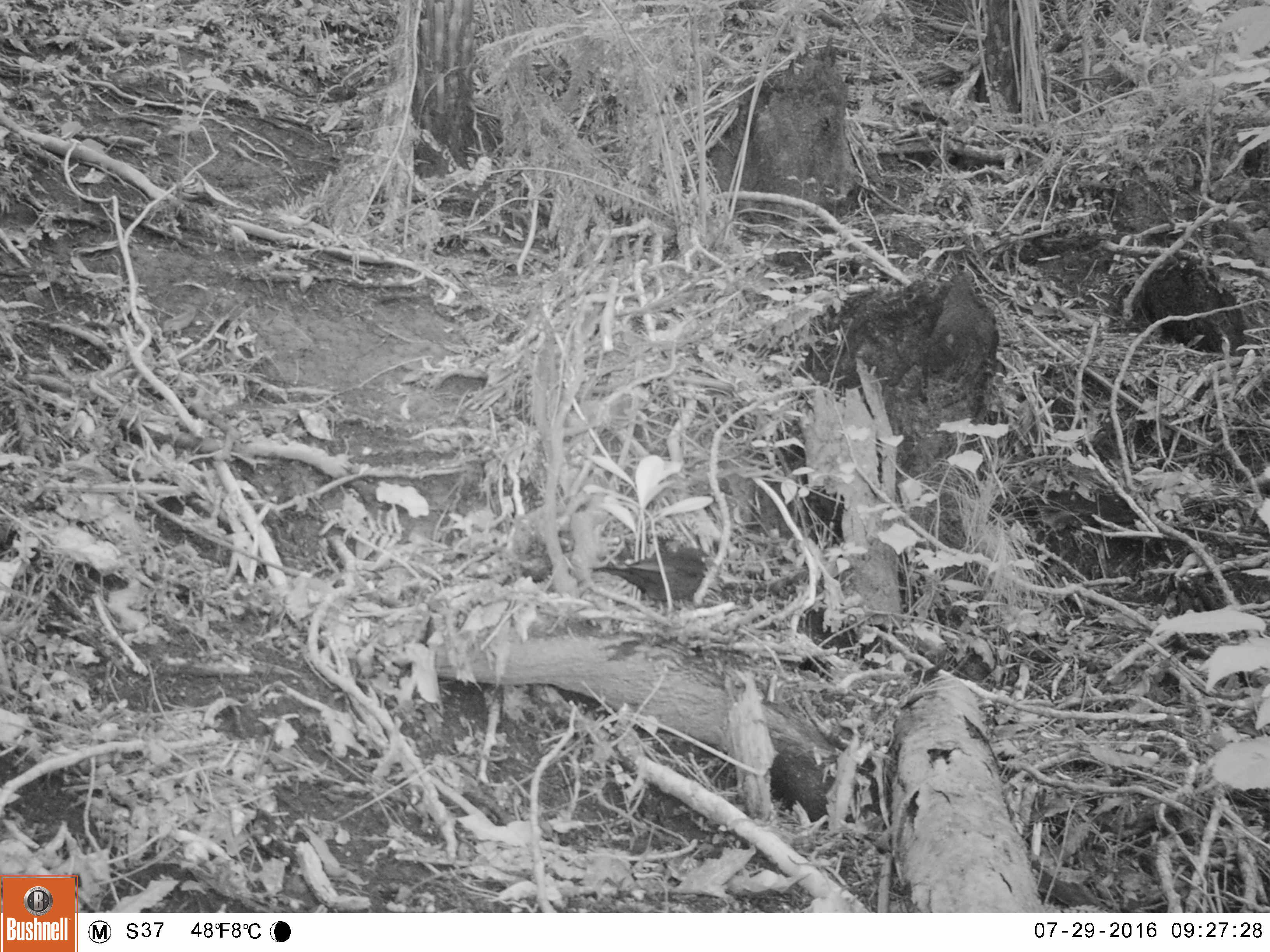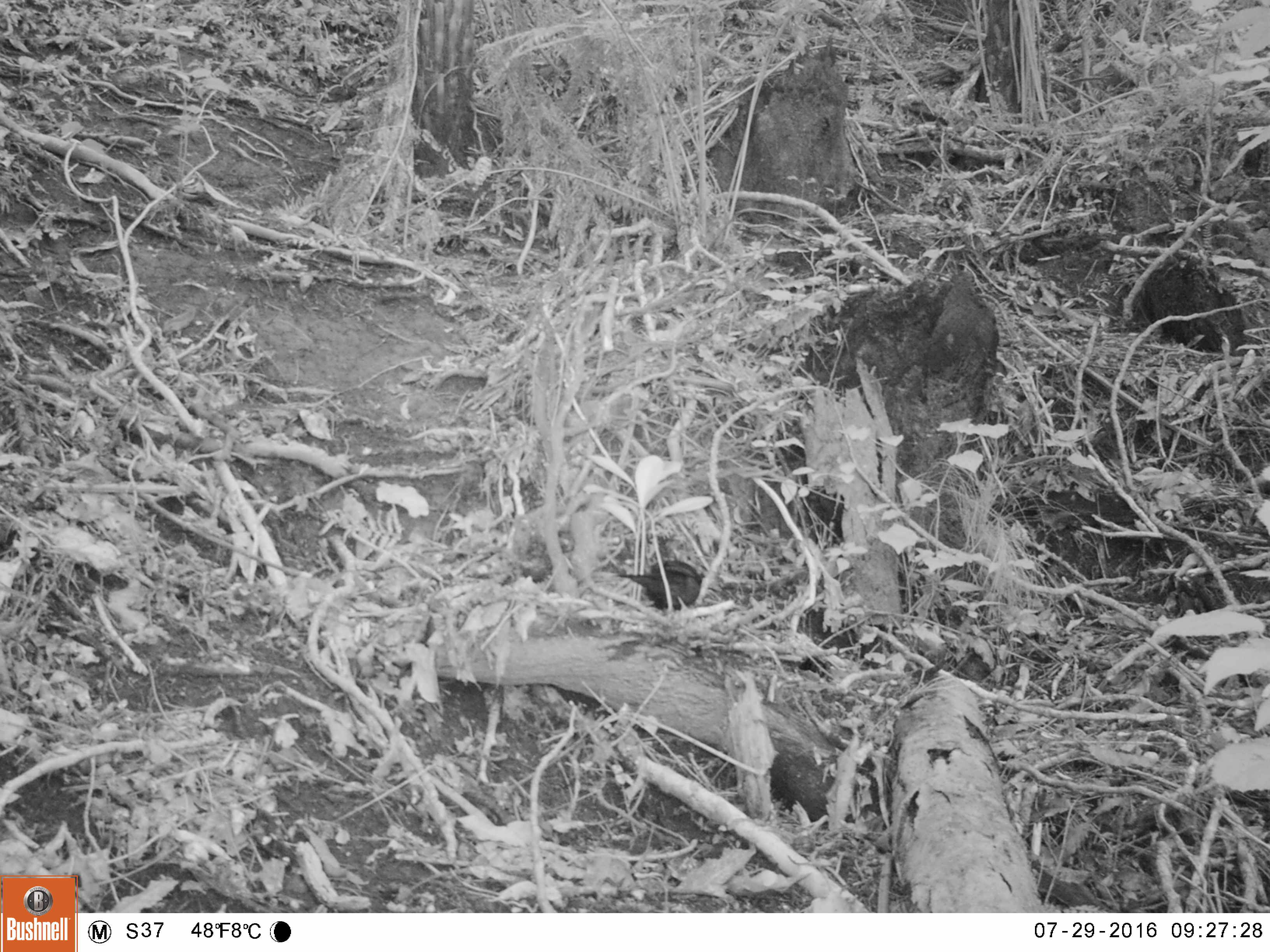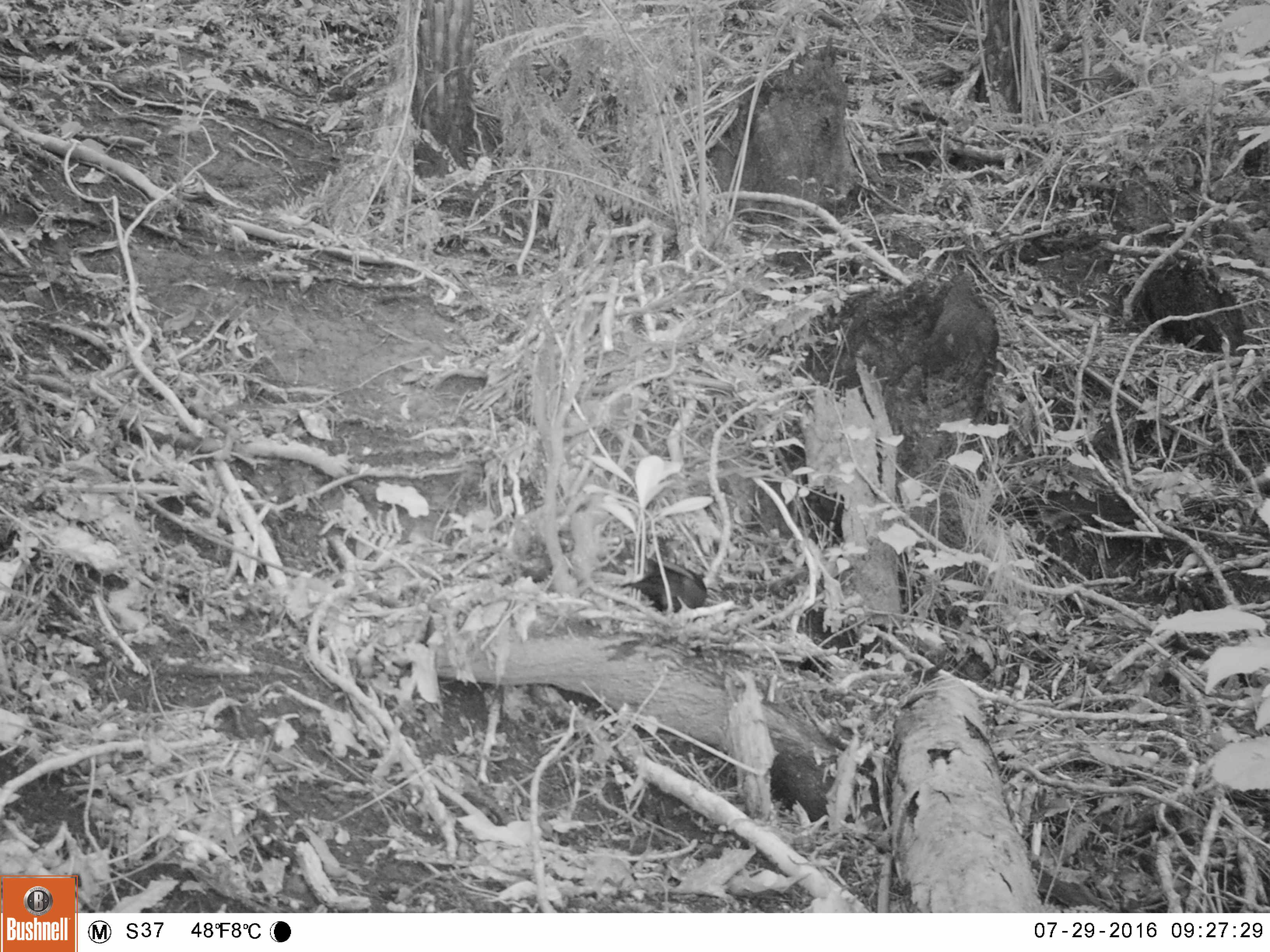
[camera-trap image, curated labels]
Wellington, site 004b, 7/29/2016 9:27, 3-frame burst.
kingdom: Animalia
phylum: Chordata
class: Aves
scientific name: Aves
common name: bird